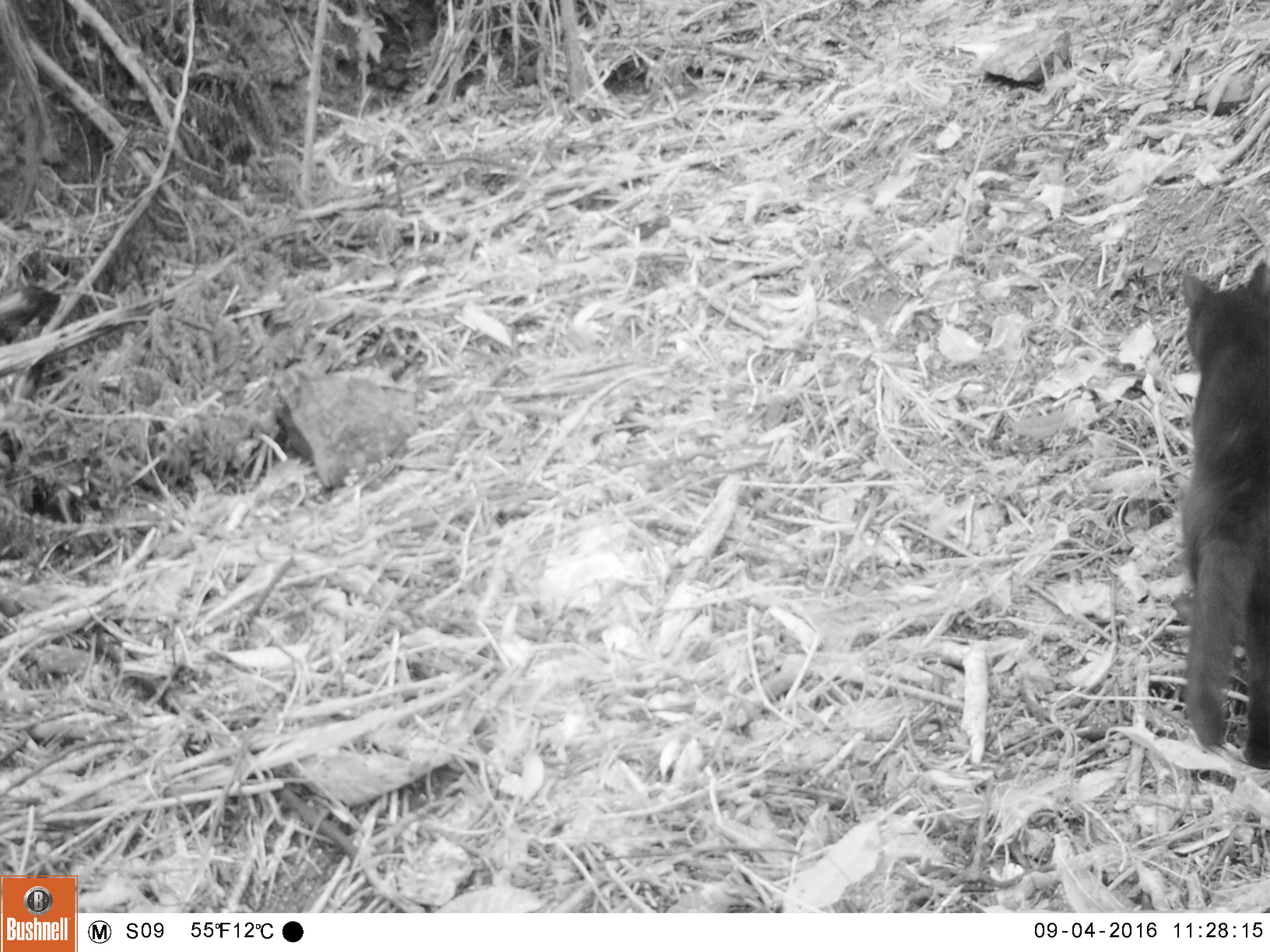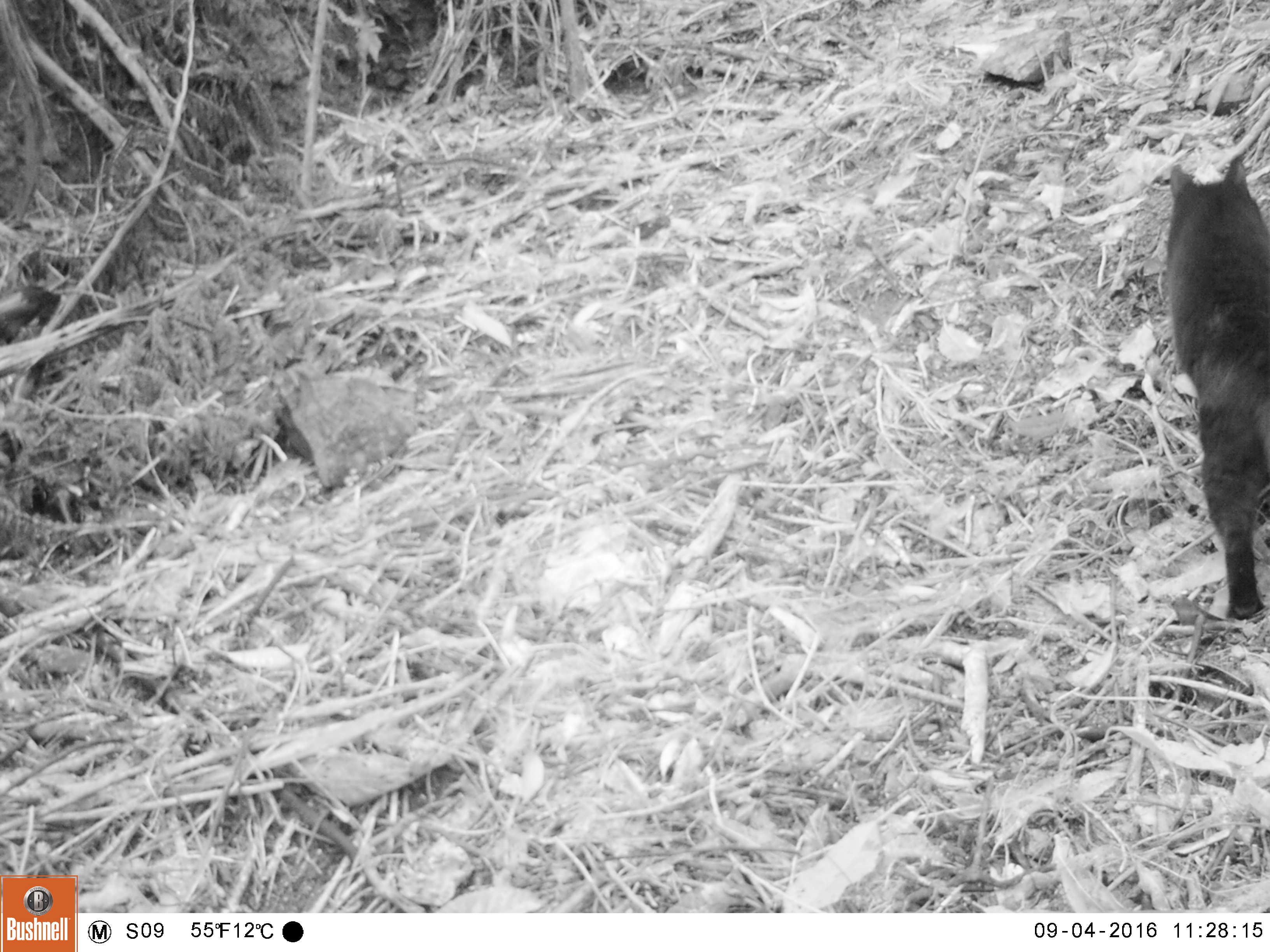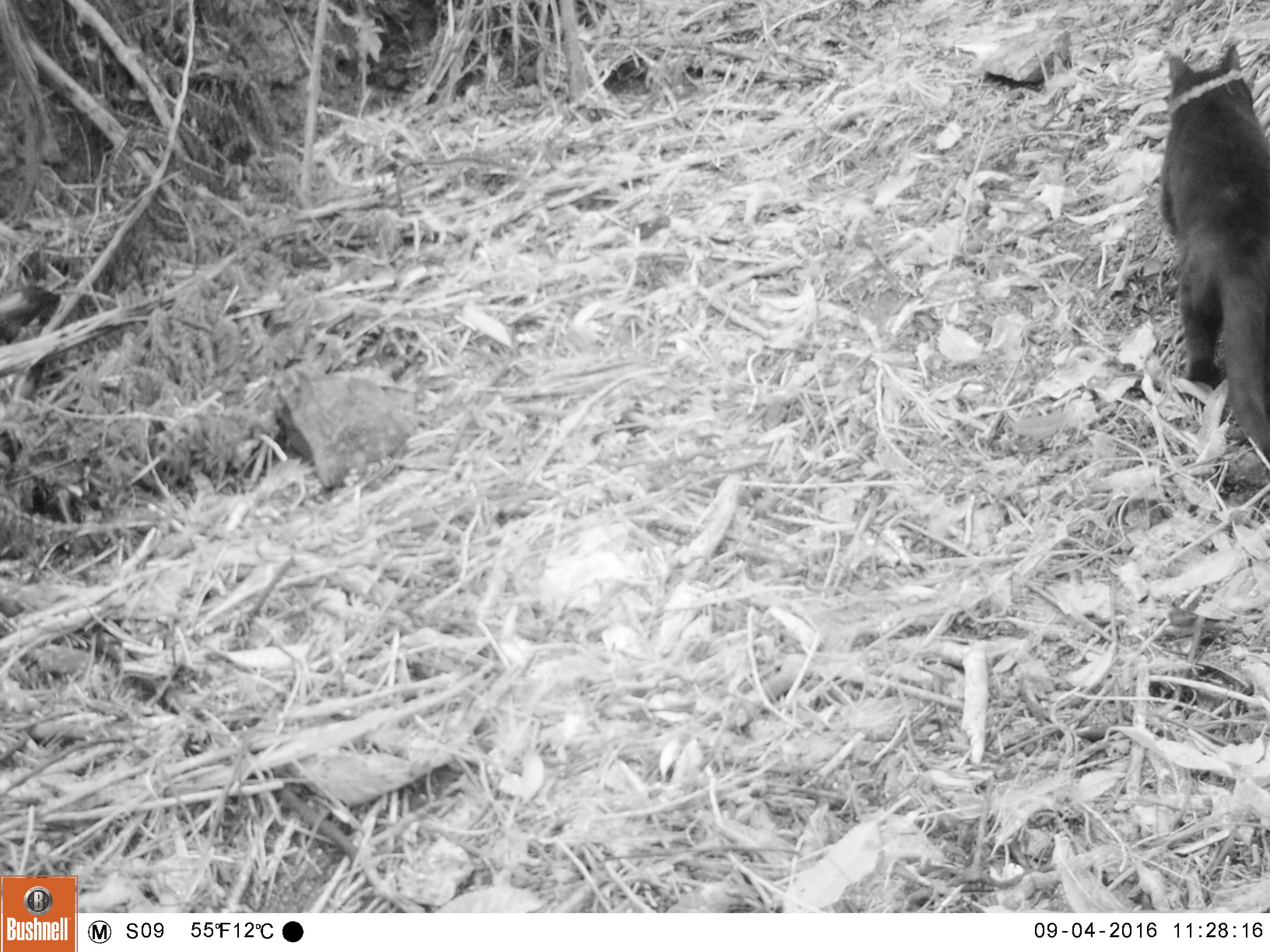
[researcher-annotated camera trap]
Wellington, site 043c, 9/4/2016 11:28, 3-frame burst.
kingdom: Animalia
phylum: Chordata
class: Mammalia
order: Carnivora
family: Felidae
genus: Felis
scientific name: Felis catus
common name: cat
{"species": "cat (Felis catus)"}